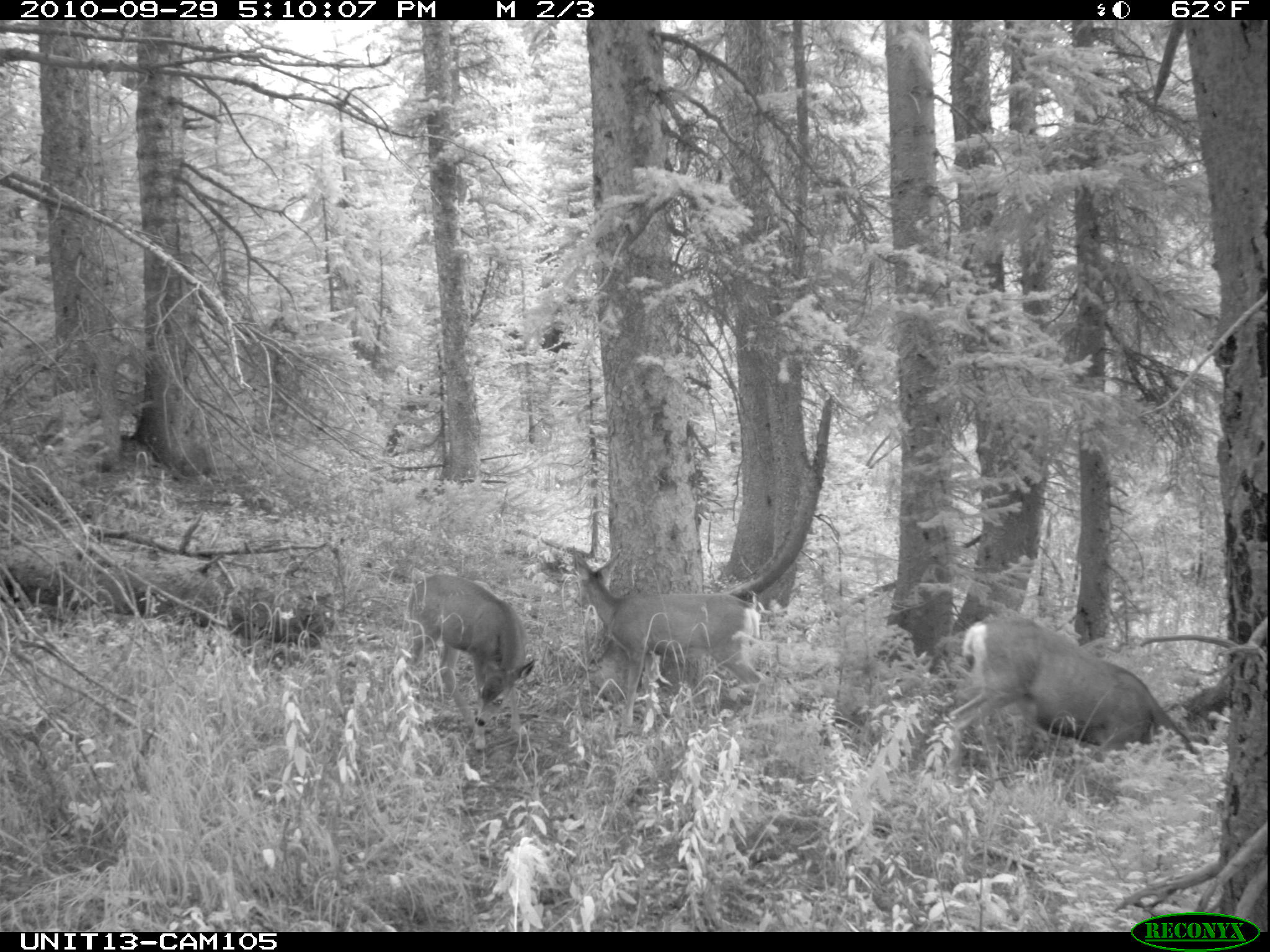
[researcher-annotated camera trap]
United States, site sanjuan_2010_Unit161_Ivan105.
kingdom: Animalia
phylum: Chordata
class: Mammalia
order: Artiodactyla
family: Cervidae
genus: Odocoileus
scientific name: Odocoileus hemionus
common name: mule deer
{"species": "Odocoileus hemionus (mule deer)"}